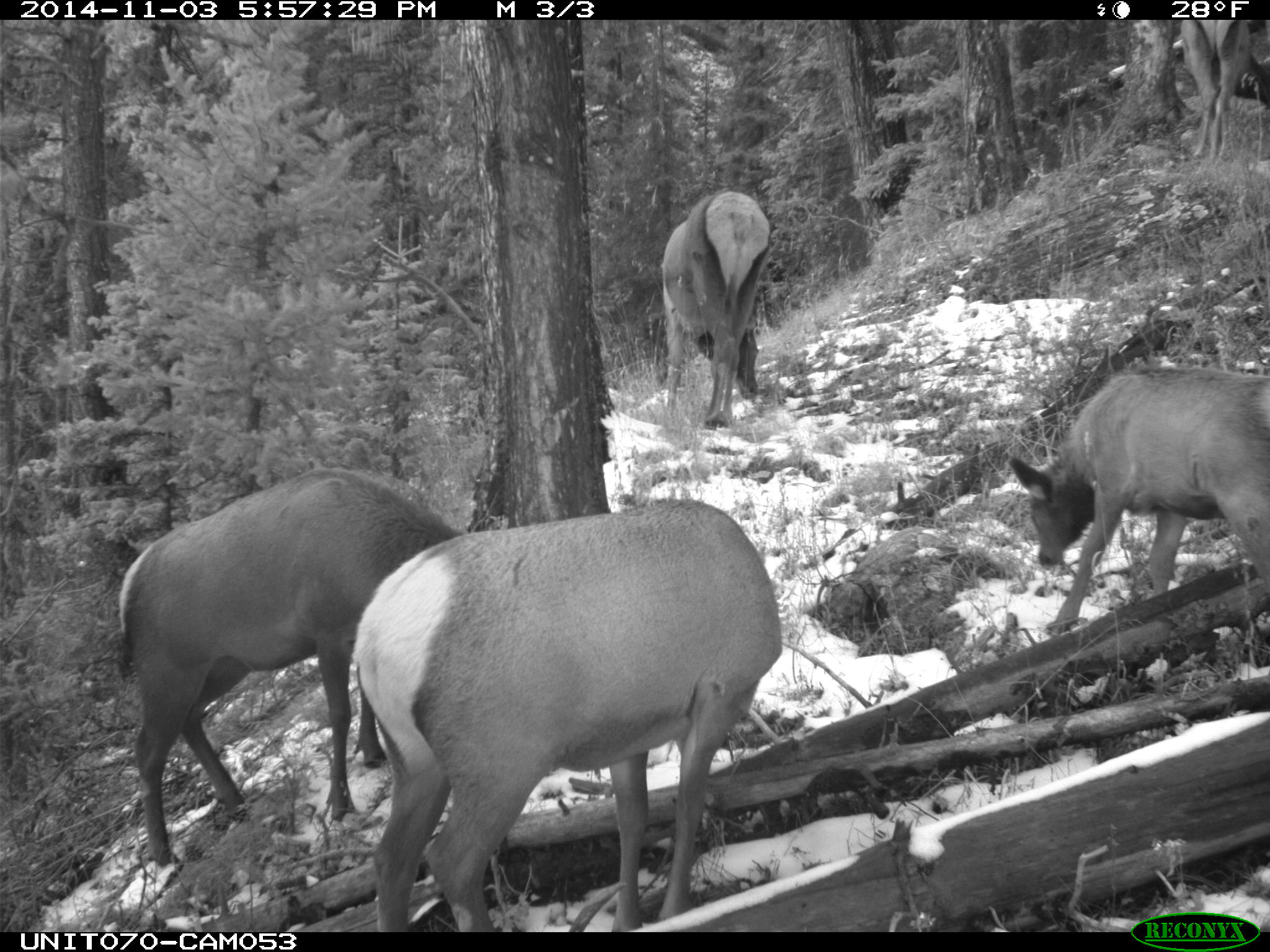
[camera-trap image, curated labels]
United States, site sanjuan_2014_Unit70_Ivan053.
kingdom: Animalia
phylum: Chordata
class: Mammalia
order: Artiodactyla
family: Cervidae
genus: Cervus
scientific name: Cervus elaphus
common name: red deer